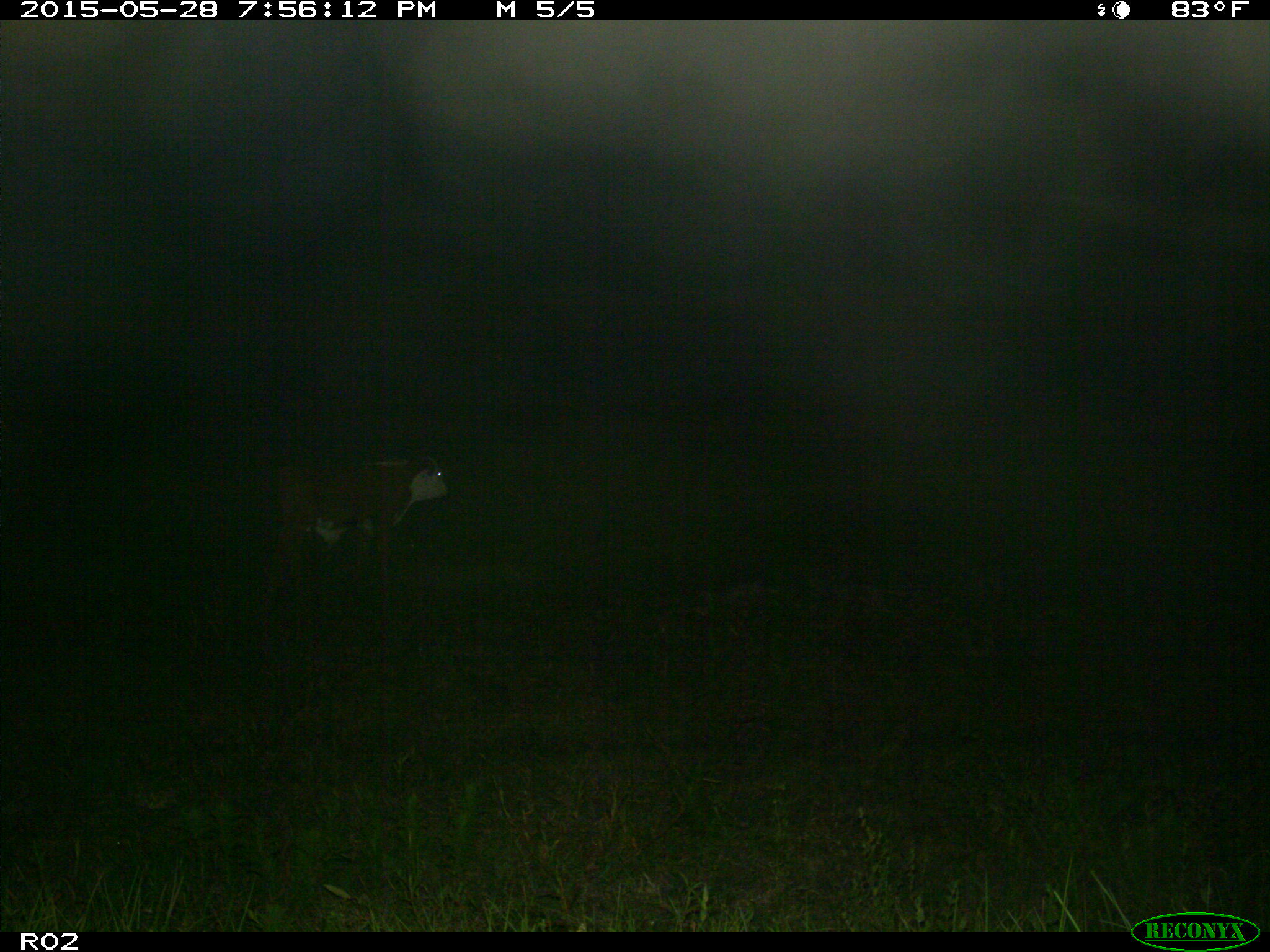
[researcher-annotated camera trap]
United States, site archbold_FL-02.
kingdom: Animalia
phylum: Chordata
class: Mammalia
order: Artiodactyla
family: Bovidae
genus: Bos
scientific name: Bos taurus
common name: domestic cow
Bos taurus (domestic cow).